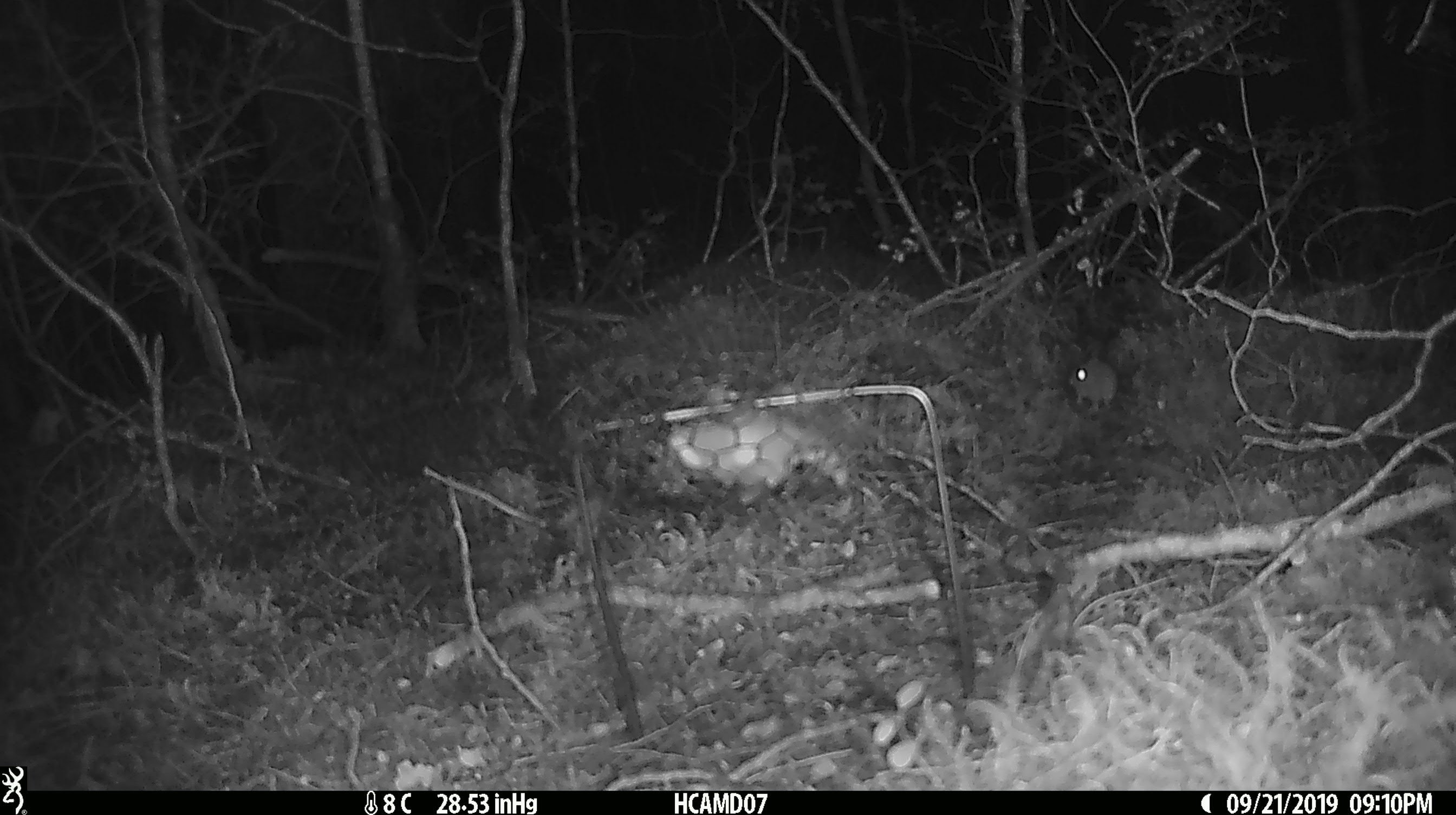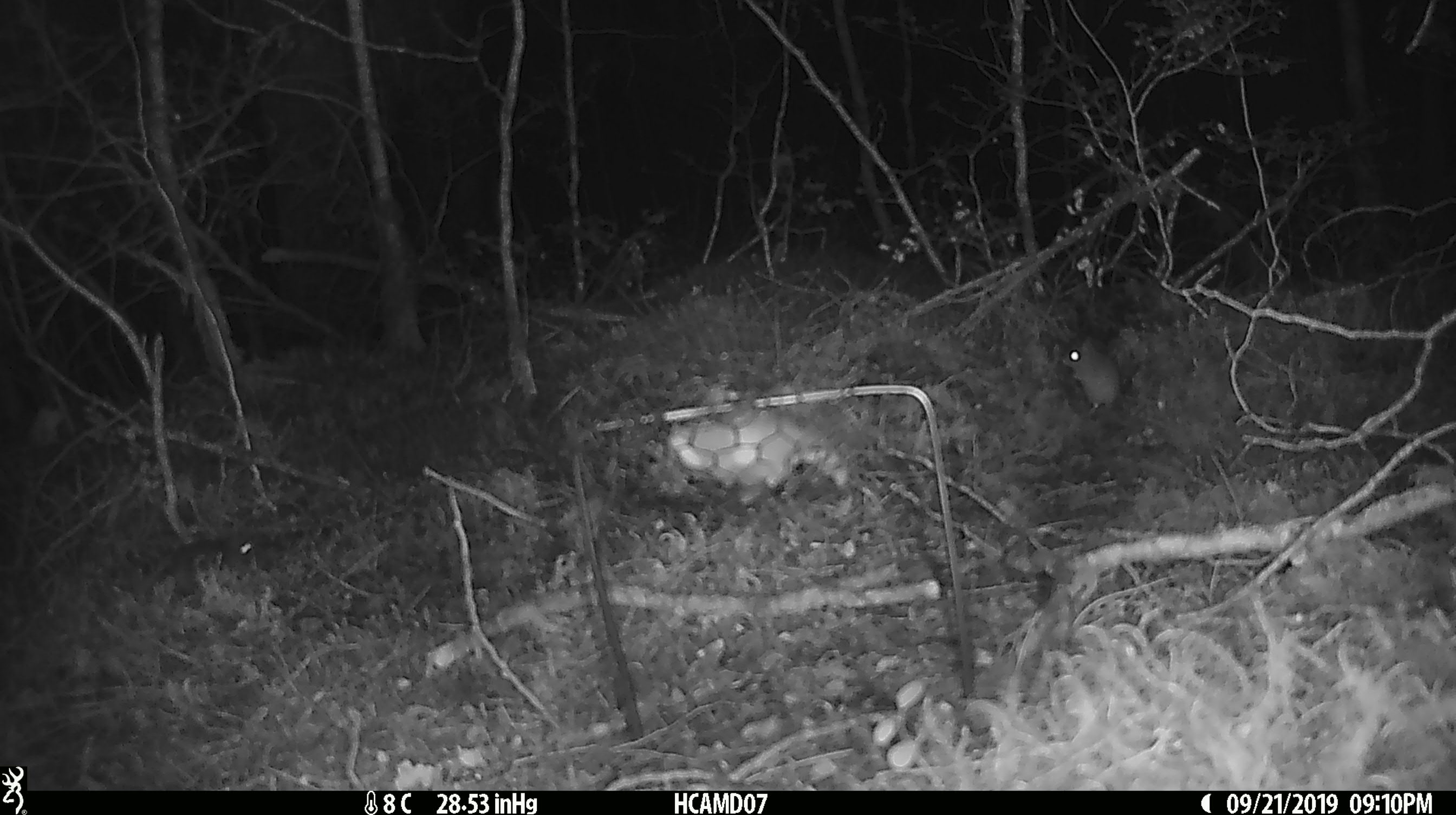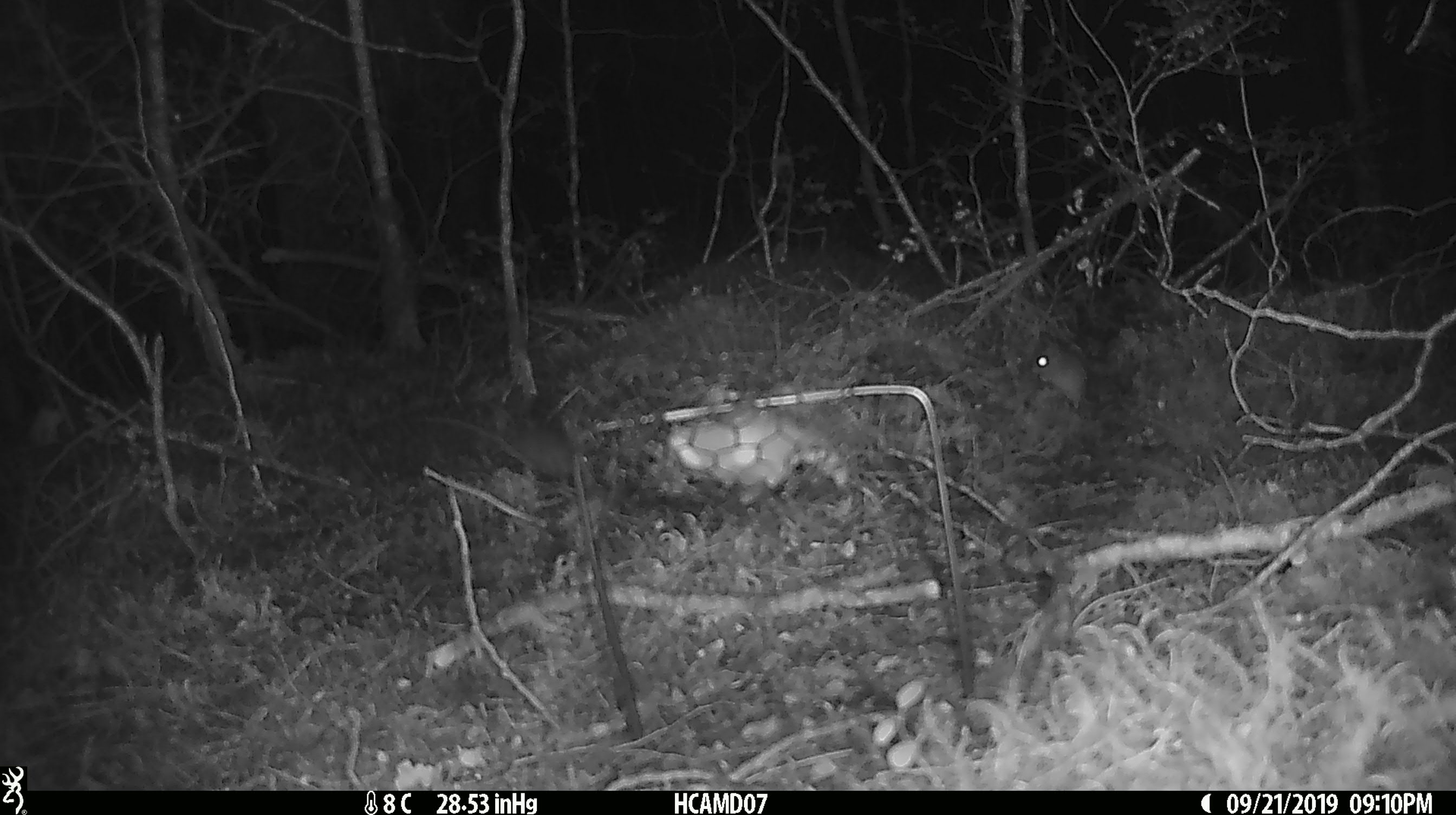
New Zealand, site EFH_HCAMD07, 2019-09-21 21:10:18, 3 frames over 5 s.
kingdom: Animalia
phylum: Chordata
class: Mammalia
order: Rodentia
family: Muridae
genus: Mus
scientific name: Mus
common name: mouse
Mouse (Mus).